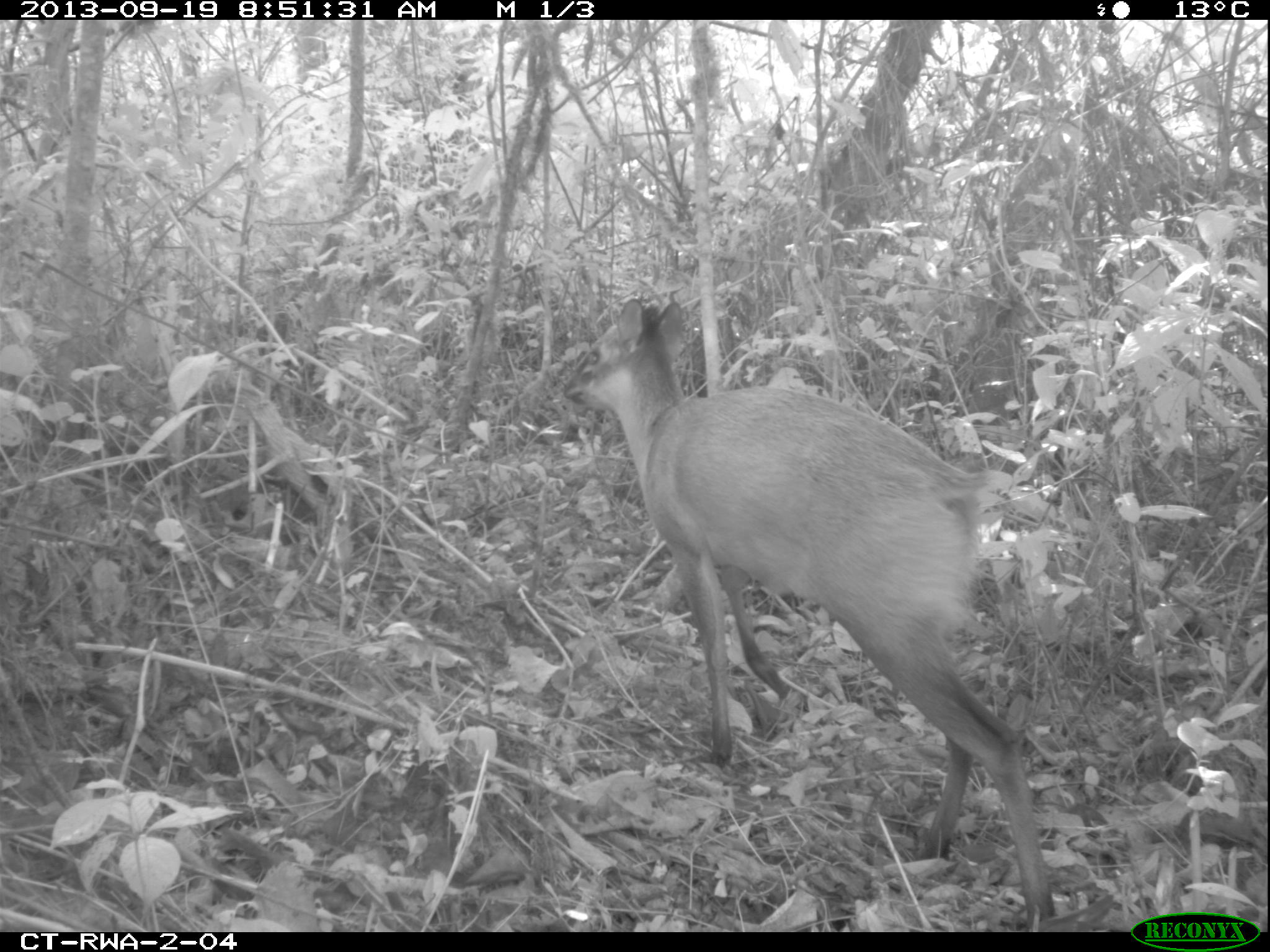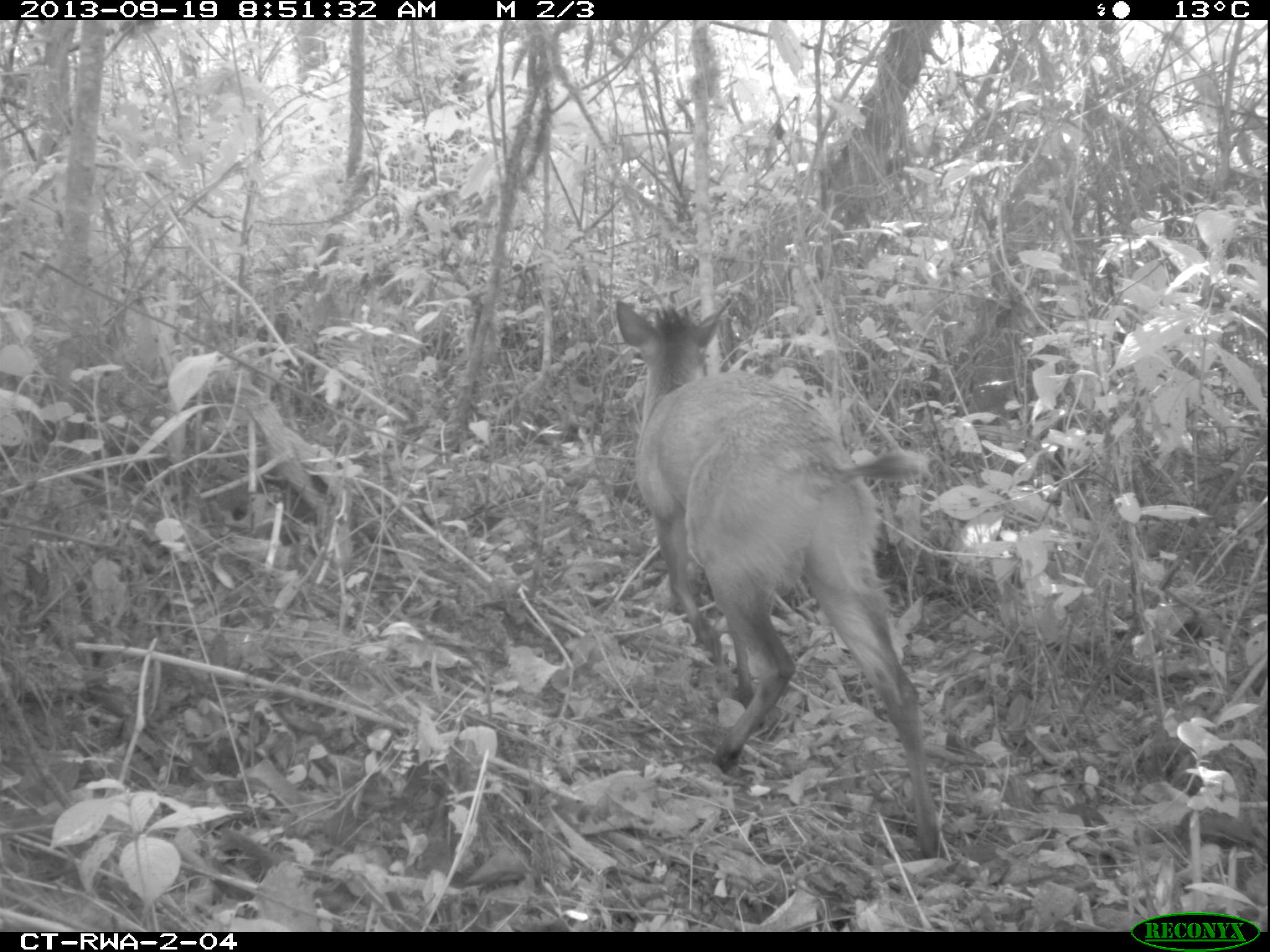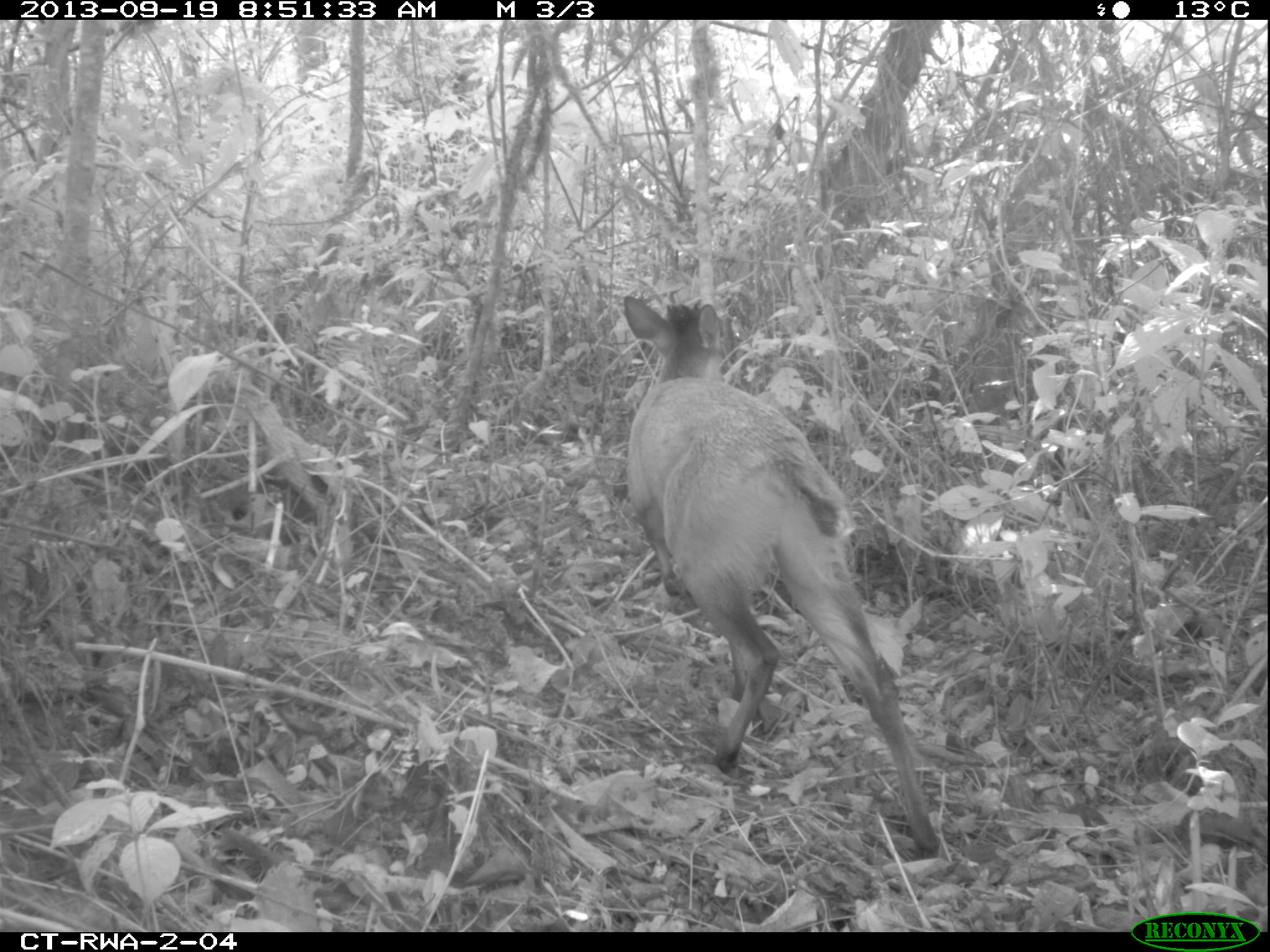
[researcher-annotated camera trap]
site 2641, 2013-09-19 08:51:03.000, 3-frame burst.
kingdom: Animalia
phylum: Chordata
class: Mammalia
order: Artiodactyla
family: Bovidae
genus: Cephalophus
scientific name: Cephalophus nigrifrons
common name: black-fronted duiker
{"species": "Cephalophus nigrifrons (black-fronted duiker)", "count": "1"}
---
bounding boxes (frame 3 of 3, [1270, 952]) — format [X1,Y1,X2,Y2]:
cephalophus nigrifrons: [616,292,943,852]